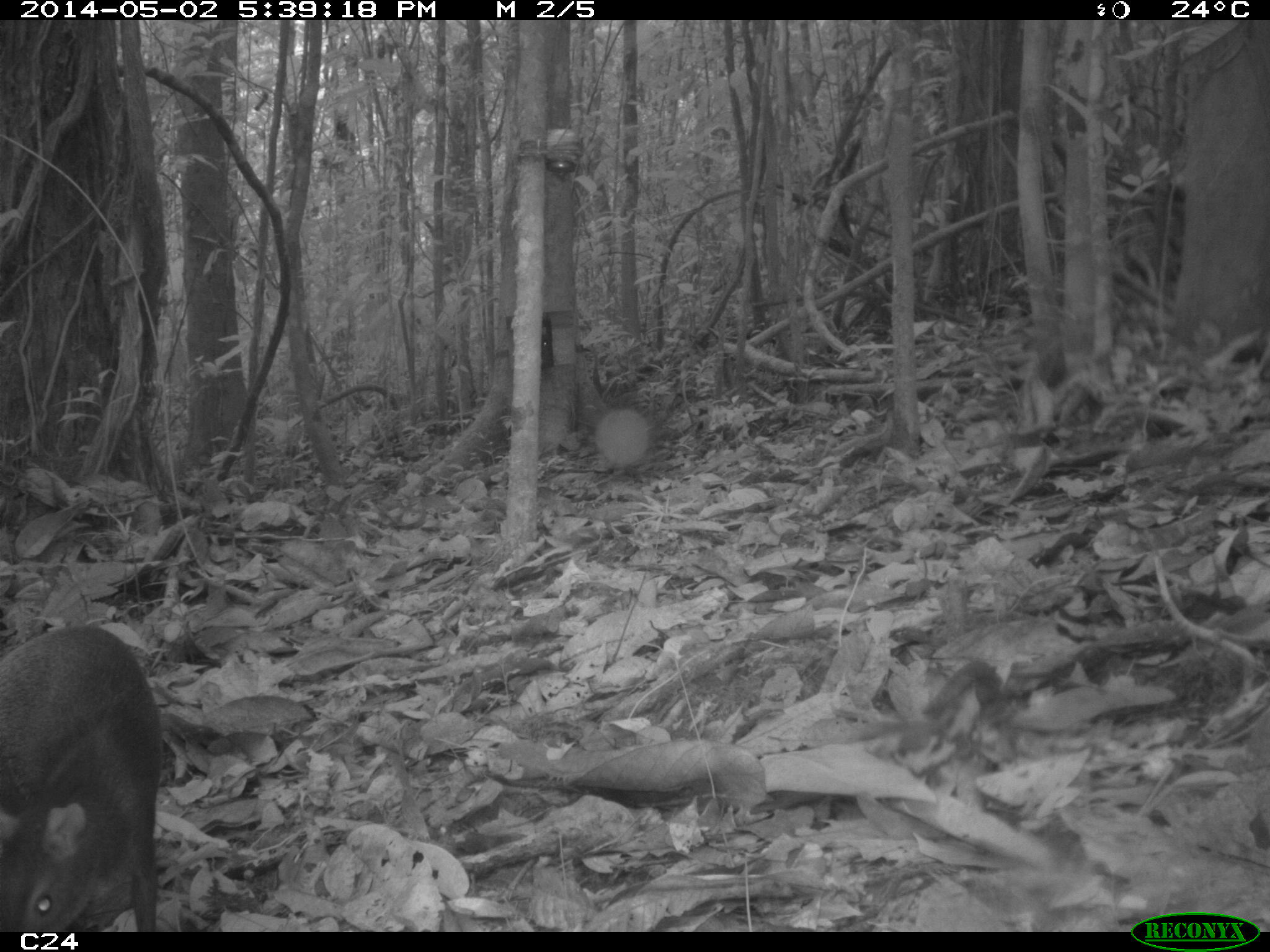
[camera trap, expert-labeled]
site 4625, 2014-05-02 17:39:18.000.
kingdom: Animalia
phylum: Chordata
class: Mammalia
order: Rodentia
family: Dasyproctidae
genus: Dasyprocta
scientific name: Dasyprocta leporina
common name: red-rumped agouti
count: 1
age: adult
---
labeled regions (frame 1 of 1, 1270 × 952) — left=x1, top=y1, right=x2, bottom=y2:
dasyprocta leporina: left=0, top=625, right=162, bottom=932